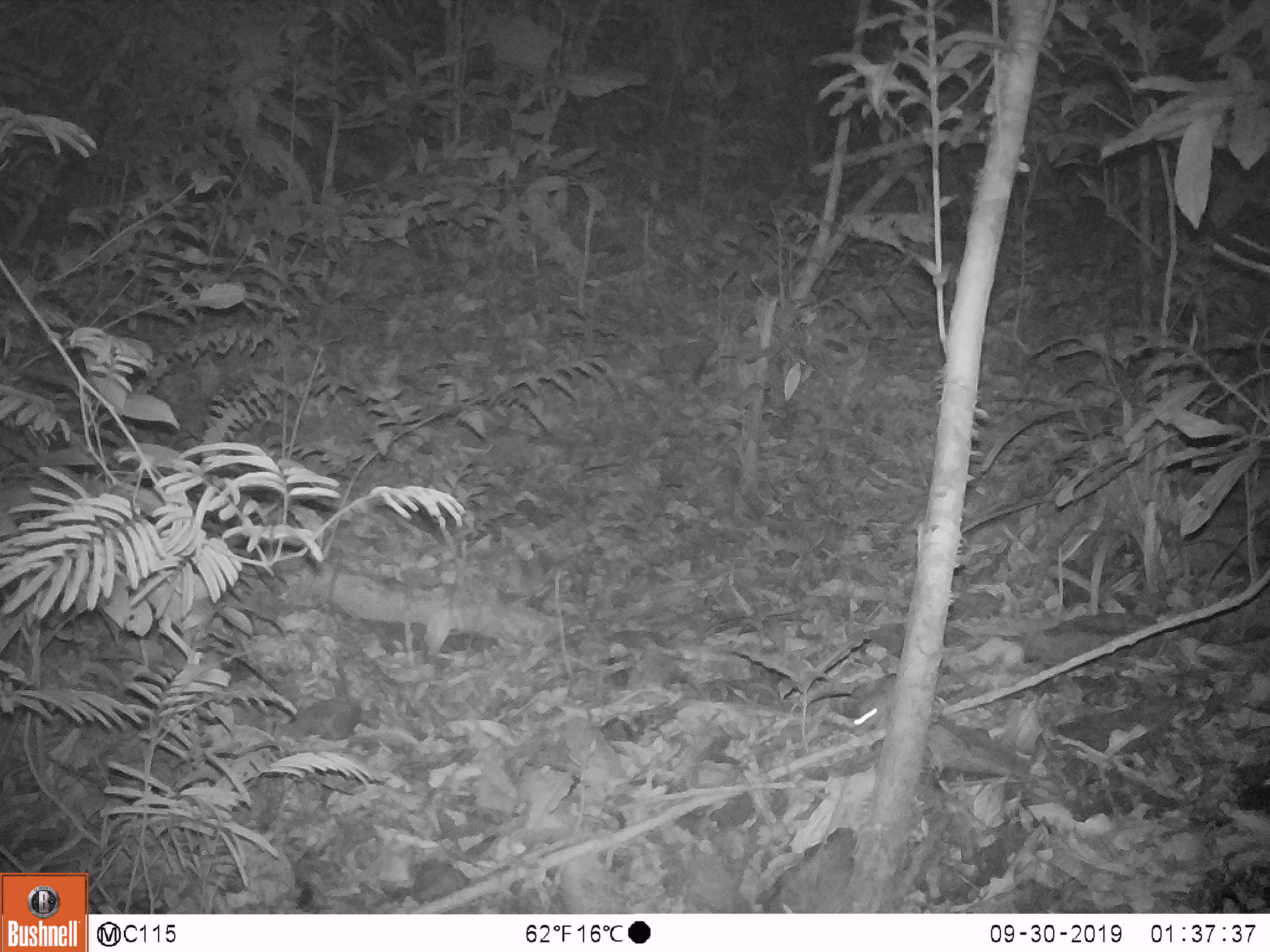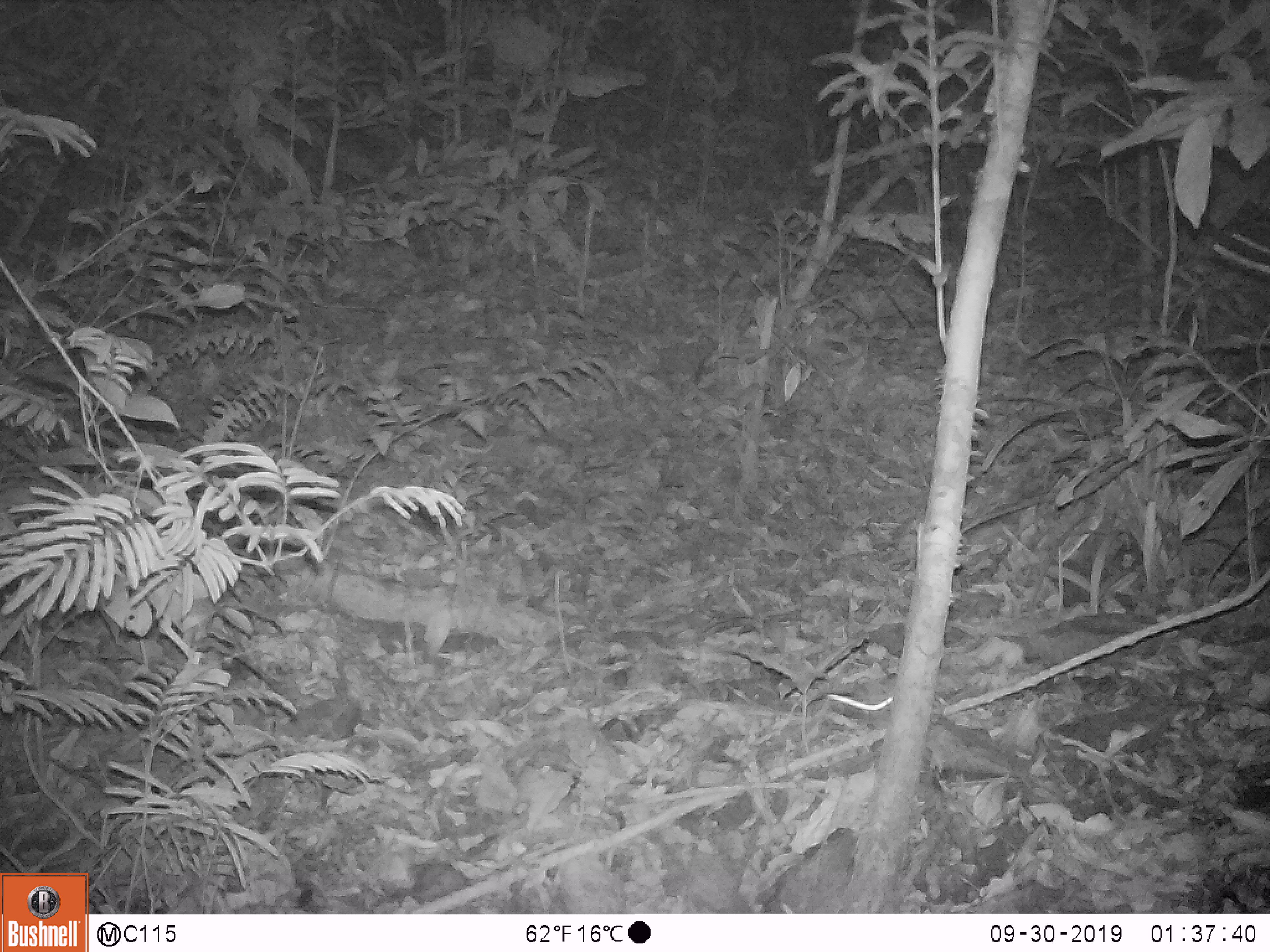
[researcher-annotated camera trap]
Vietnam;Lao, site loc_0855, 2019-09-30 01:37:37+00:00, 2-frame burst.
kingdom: Animalia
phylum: Chordata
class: Mammalia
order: Rodentia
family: Muridae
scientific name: Muridae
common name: old-world mice and rats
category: unidentified murid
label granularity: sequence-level